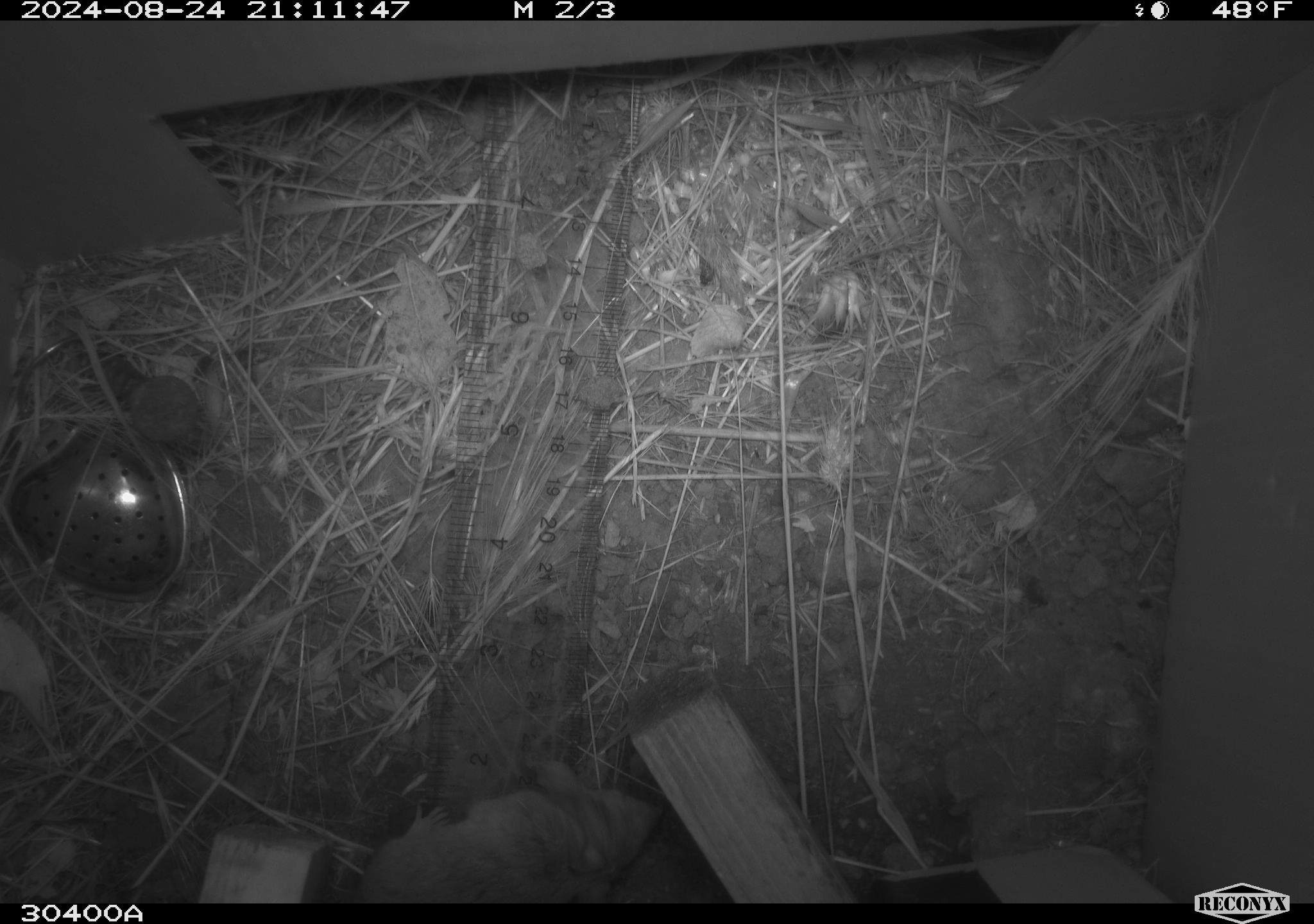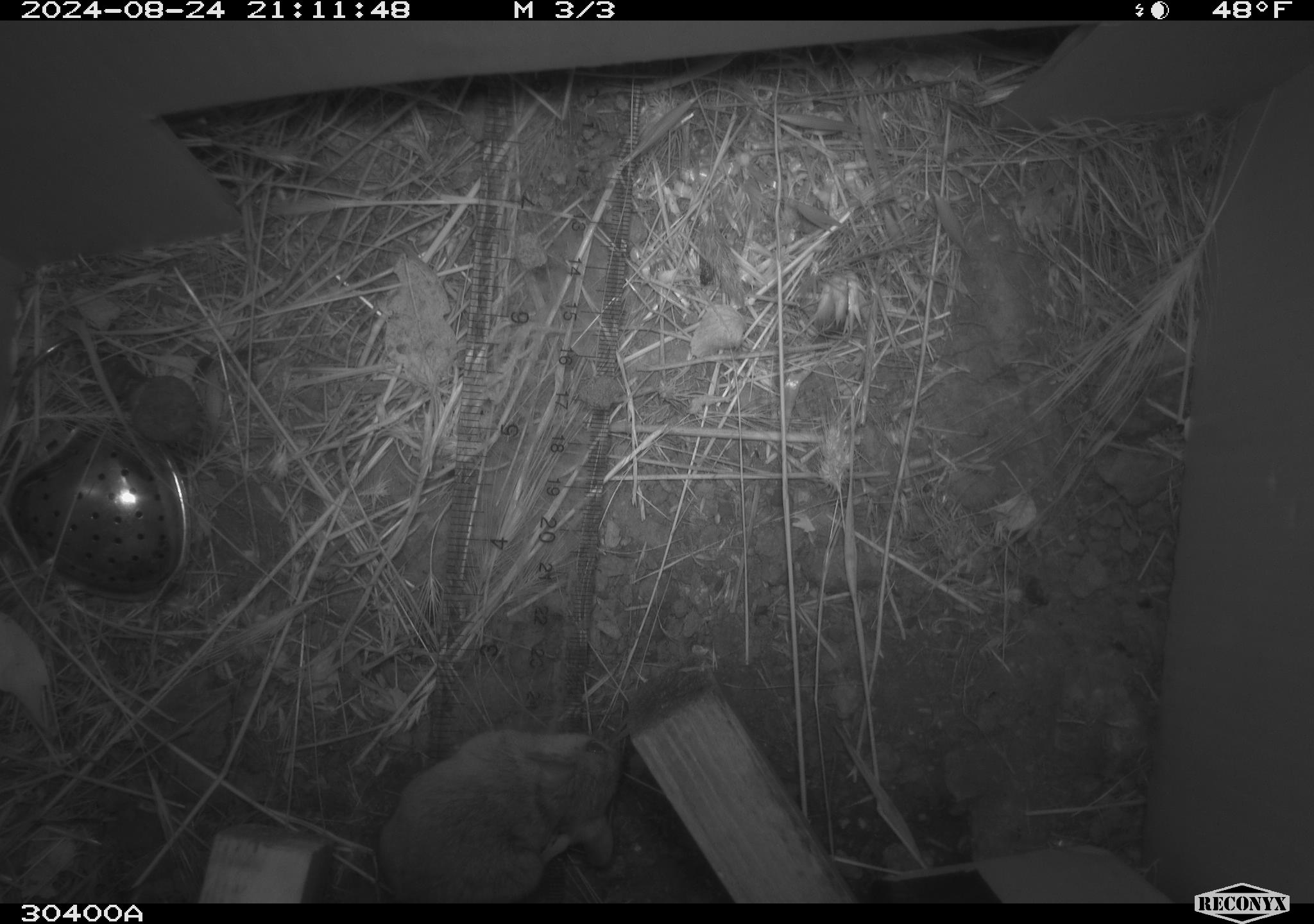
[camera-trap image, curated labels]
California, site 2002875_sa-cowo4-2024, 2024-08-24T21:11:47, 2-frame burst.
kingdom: Animalia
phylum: Chordata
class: Mammalia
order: Rodentia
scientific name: Rodentia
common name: rodent